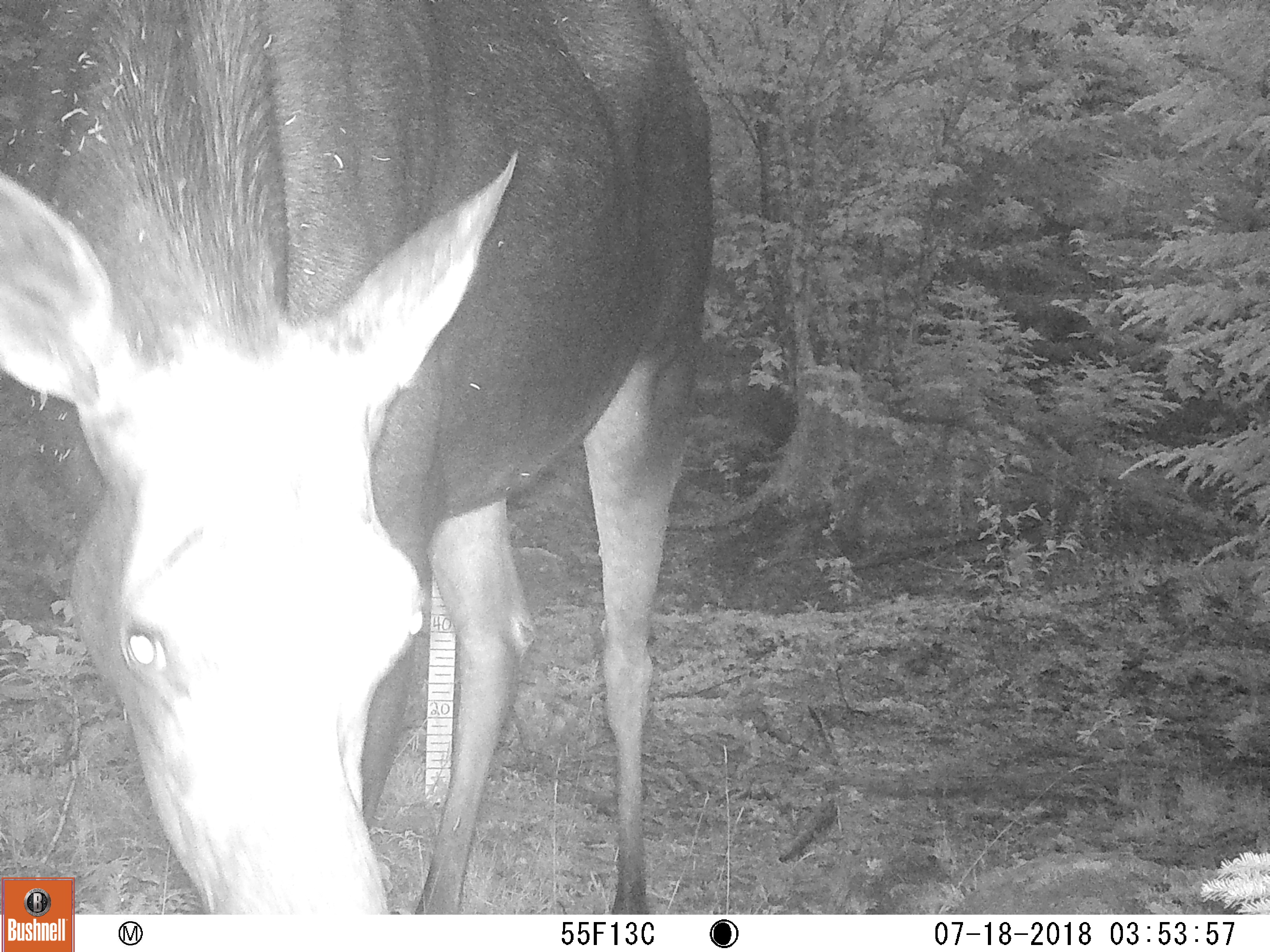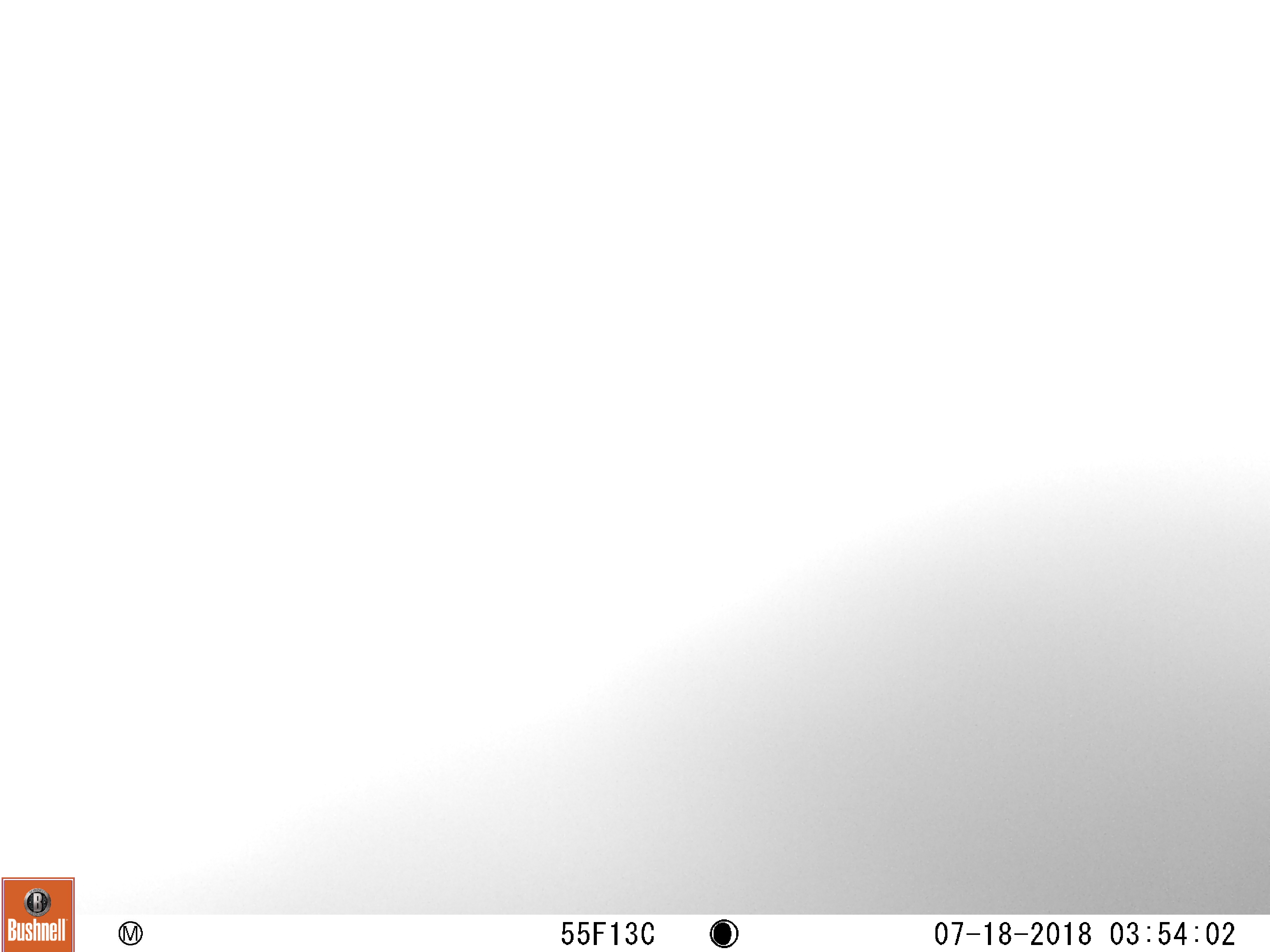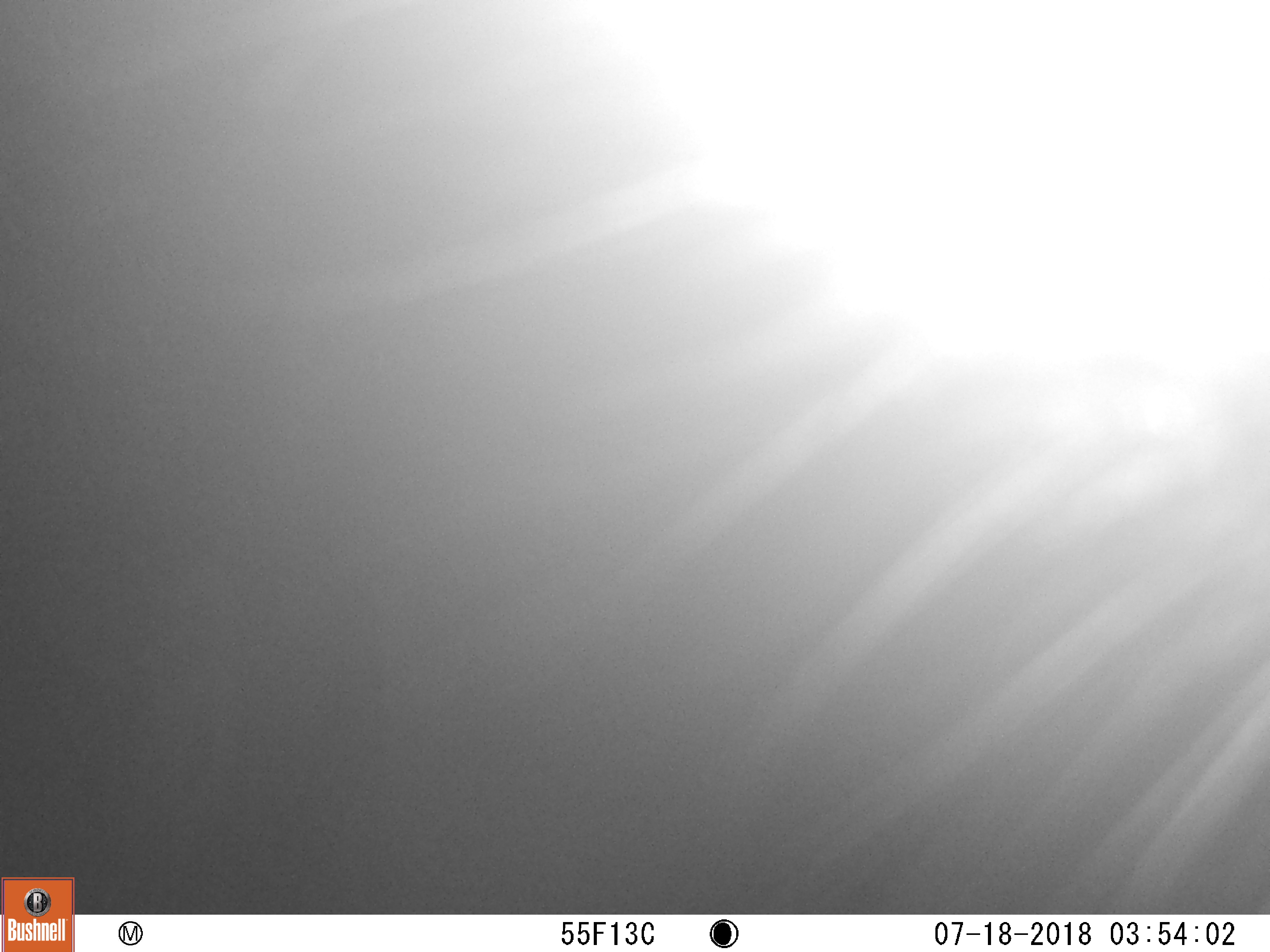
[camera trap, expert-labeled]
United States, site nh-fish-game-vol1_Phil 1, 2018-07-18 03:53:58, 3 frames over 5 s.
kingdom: Animalia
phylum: Chordata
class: Mammalia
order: Artiodactyla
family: Cervidae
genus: Alces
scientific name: Alces alces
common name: moose